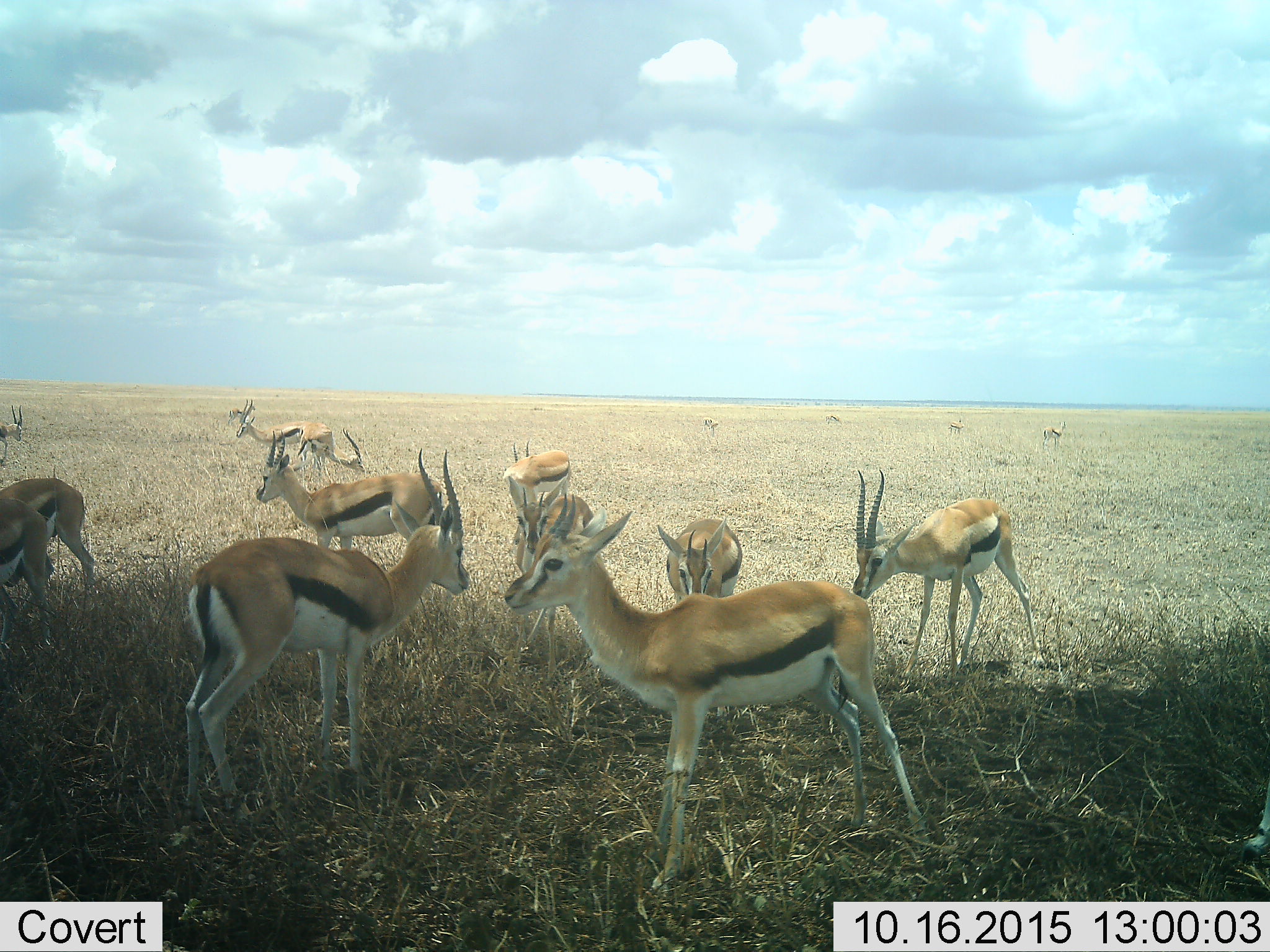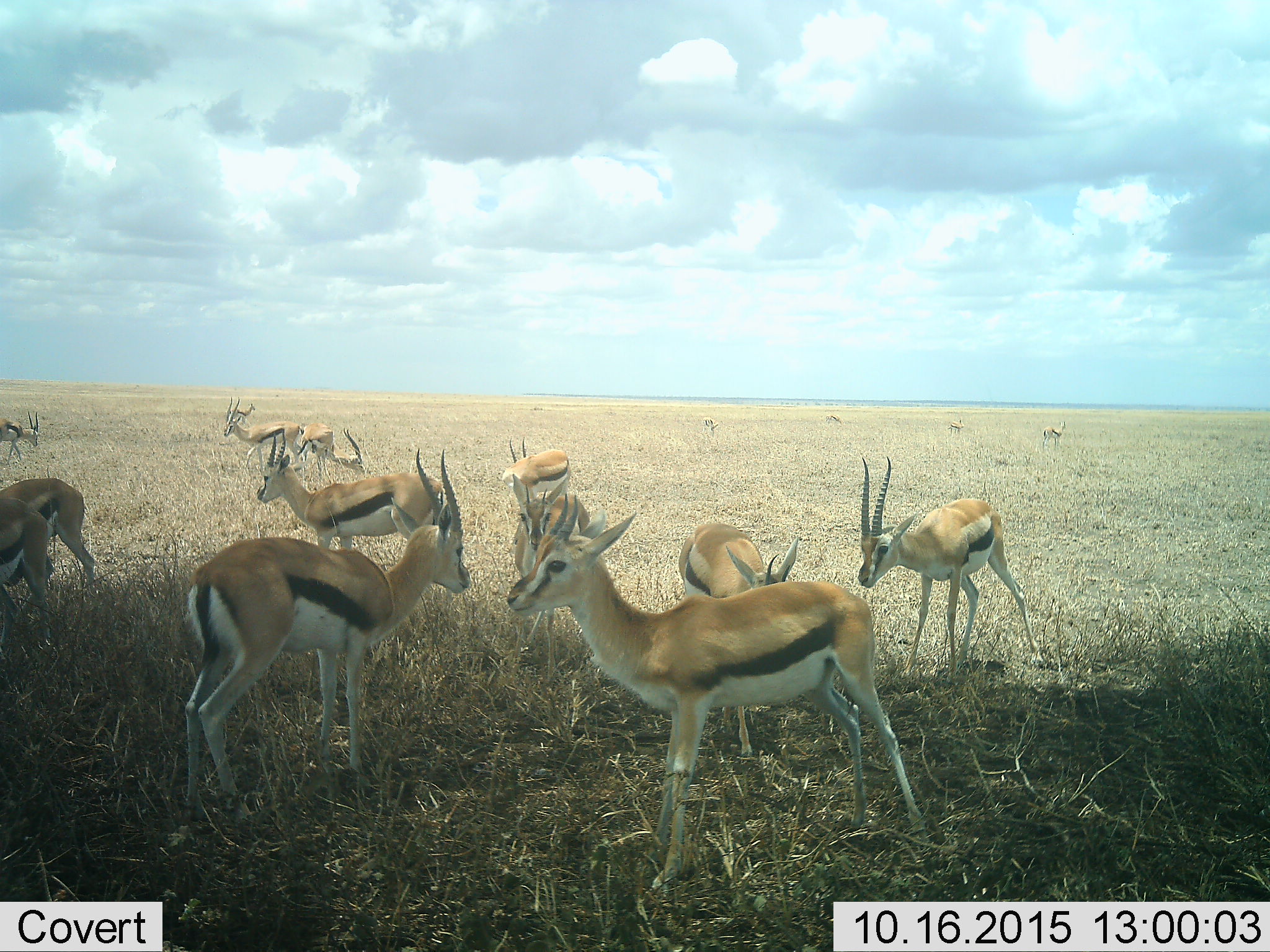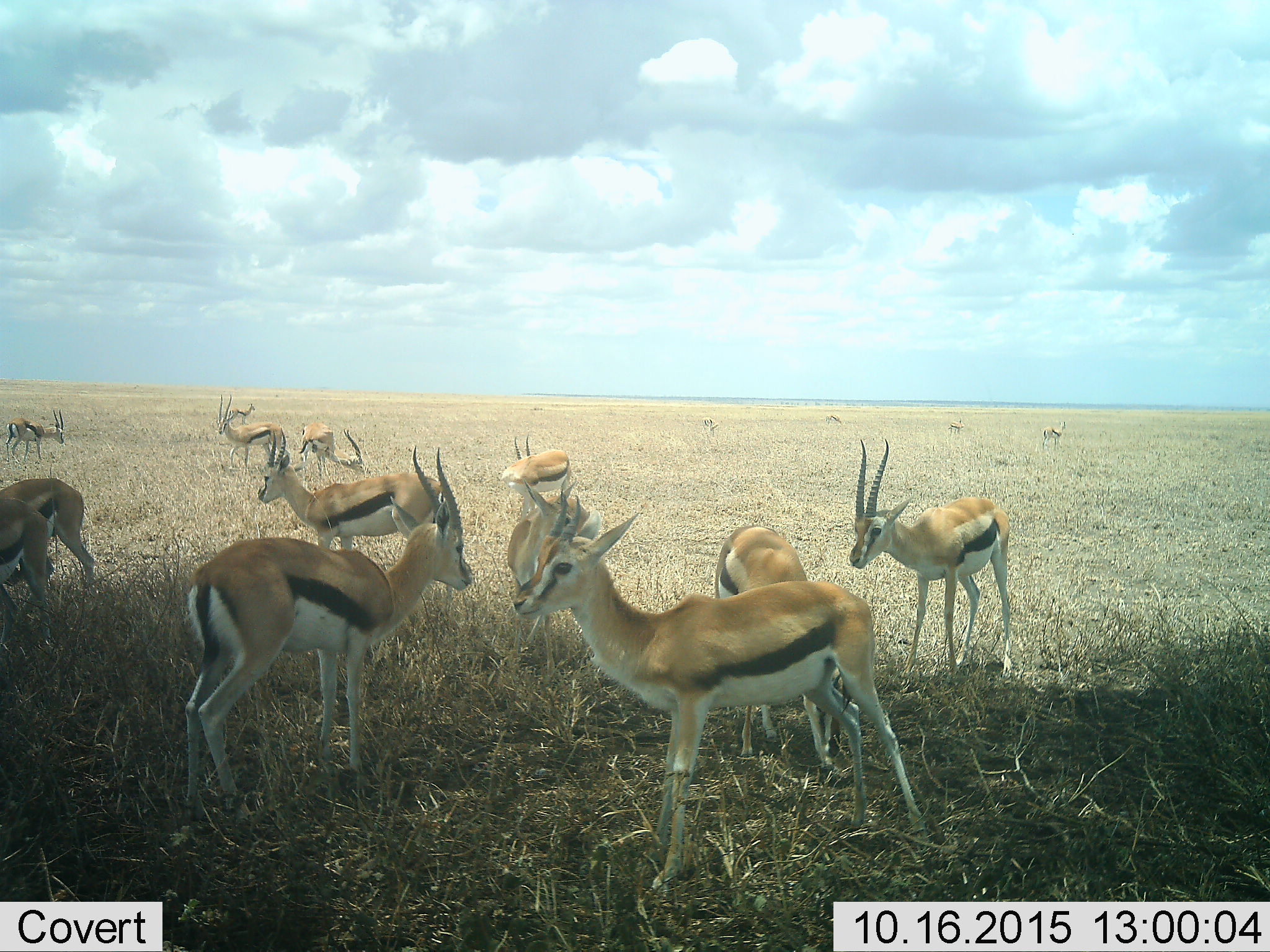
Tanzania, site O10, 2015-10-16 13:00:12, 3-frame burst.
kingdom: Animalia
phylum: Chordata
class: Mammalia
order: Artiodactyla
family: Bovidae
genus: Eudorcas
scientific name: Eudorcas thomsonii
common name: thomson's gazelle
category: gazellethomsons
Gazellethomsons (thomson's gazelle) (Eudorcas thomsonii), count 11-50. Behavior (volunteer vote fractions): standing 78%, resting 11%, moving 44%, interacting 11%. Young present (vote fraction): 11%. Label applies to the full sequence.